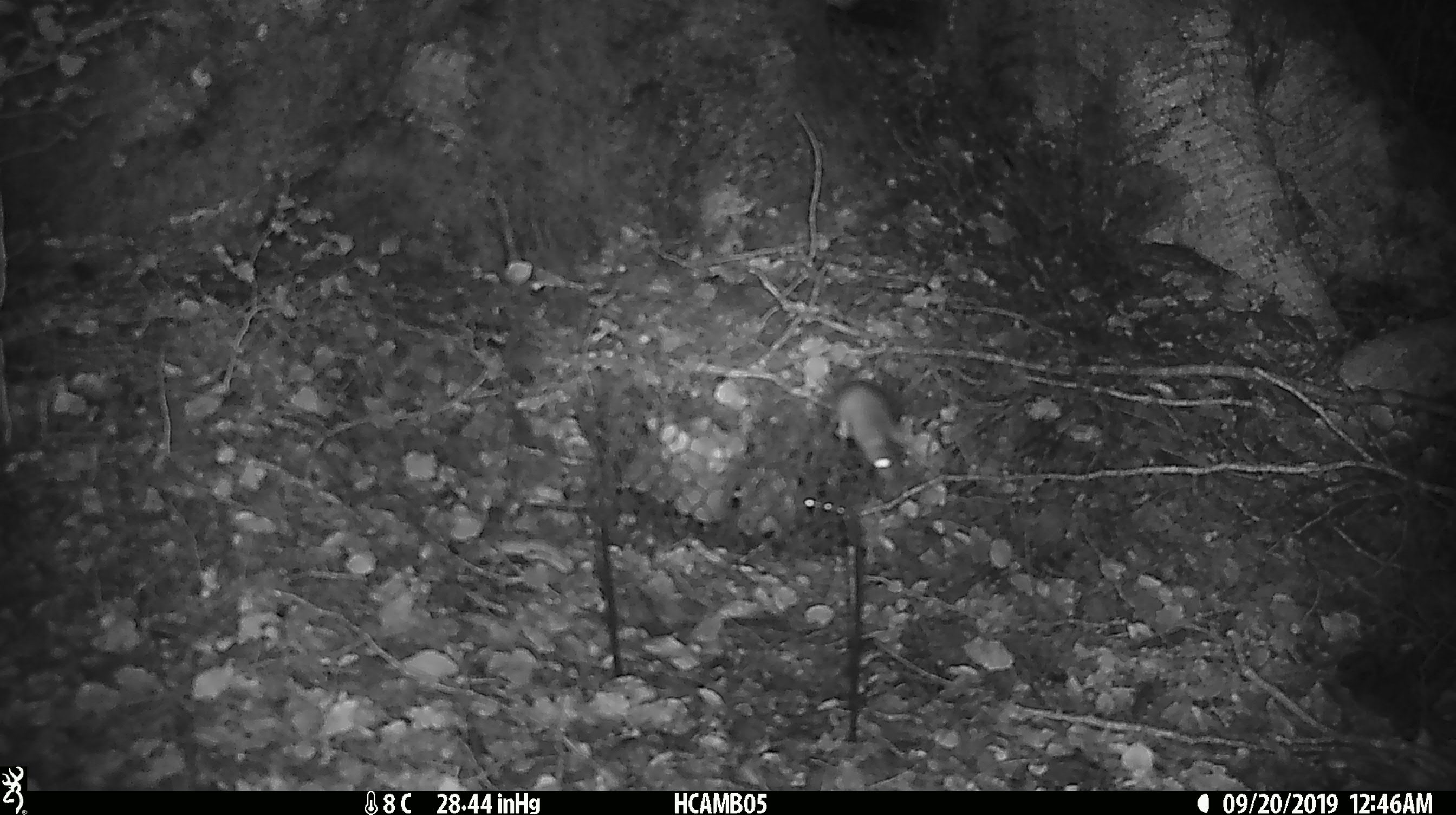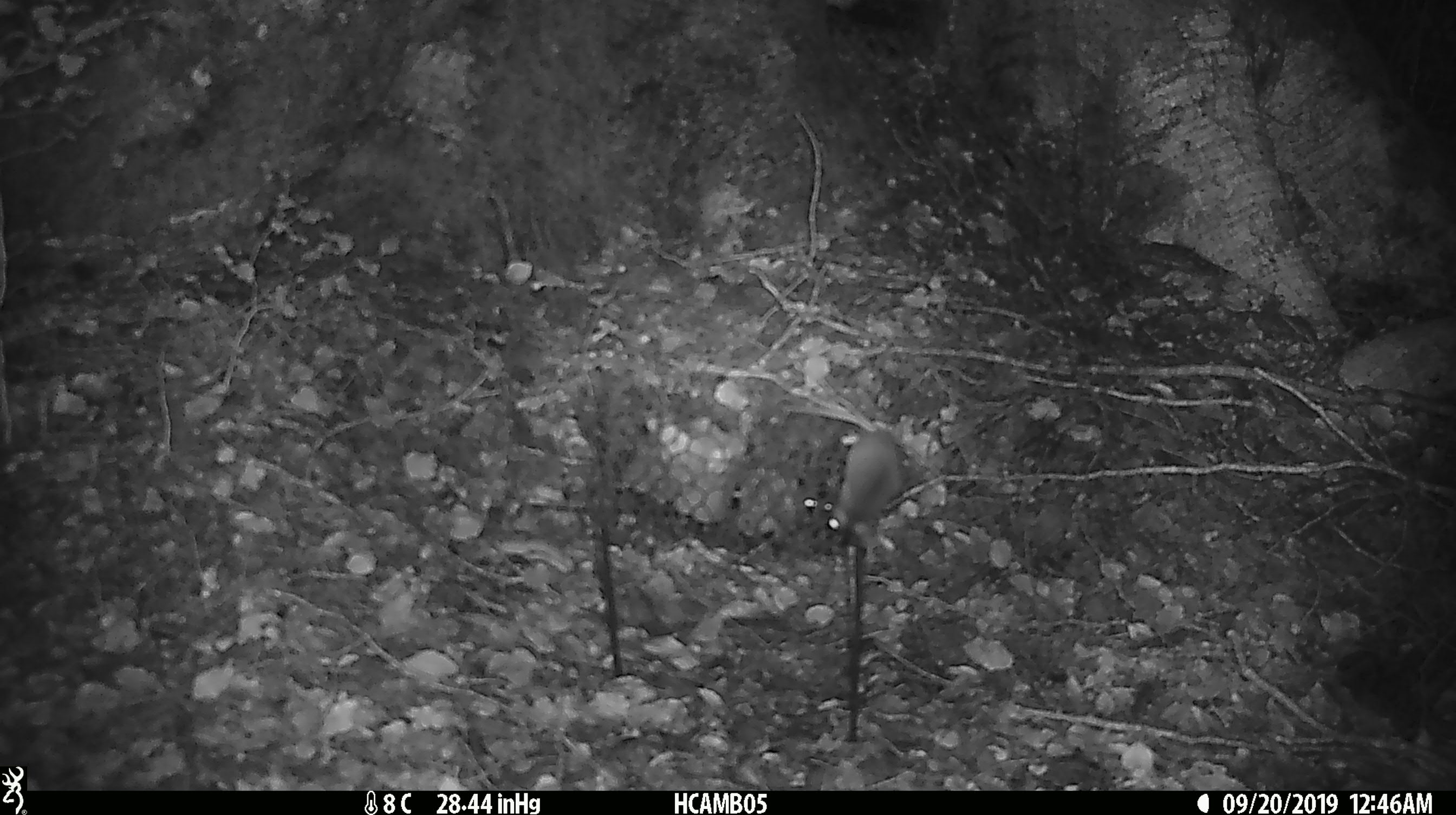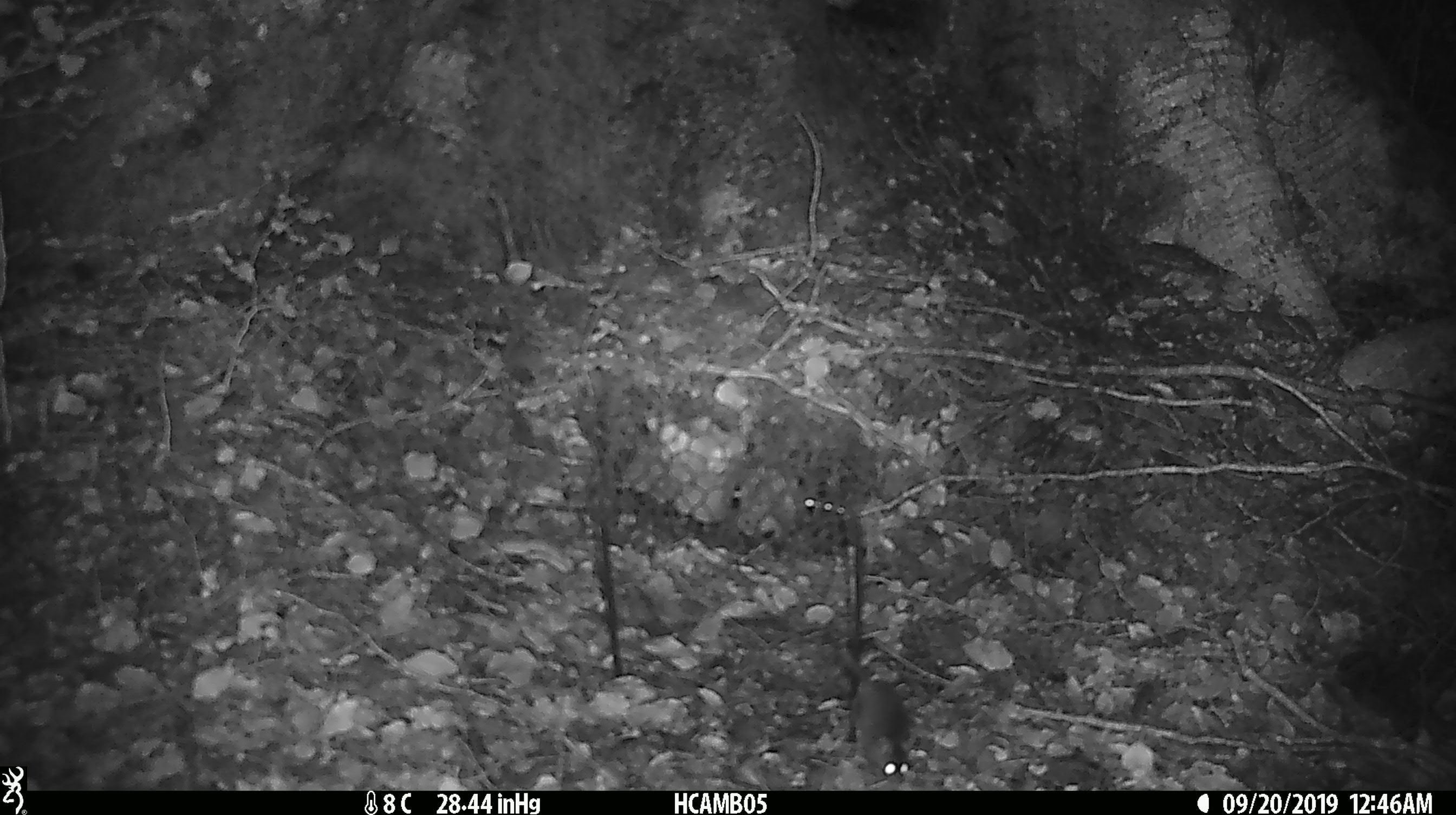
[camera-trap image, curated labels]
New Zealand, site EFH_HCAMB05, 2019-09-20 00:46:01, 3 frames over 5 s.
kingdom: Animalia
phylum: Chordata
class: Mammalia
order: Rodentia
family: Muridae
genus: Mus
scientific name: Mus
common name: mouse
Mouse (Mus).